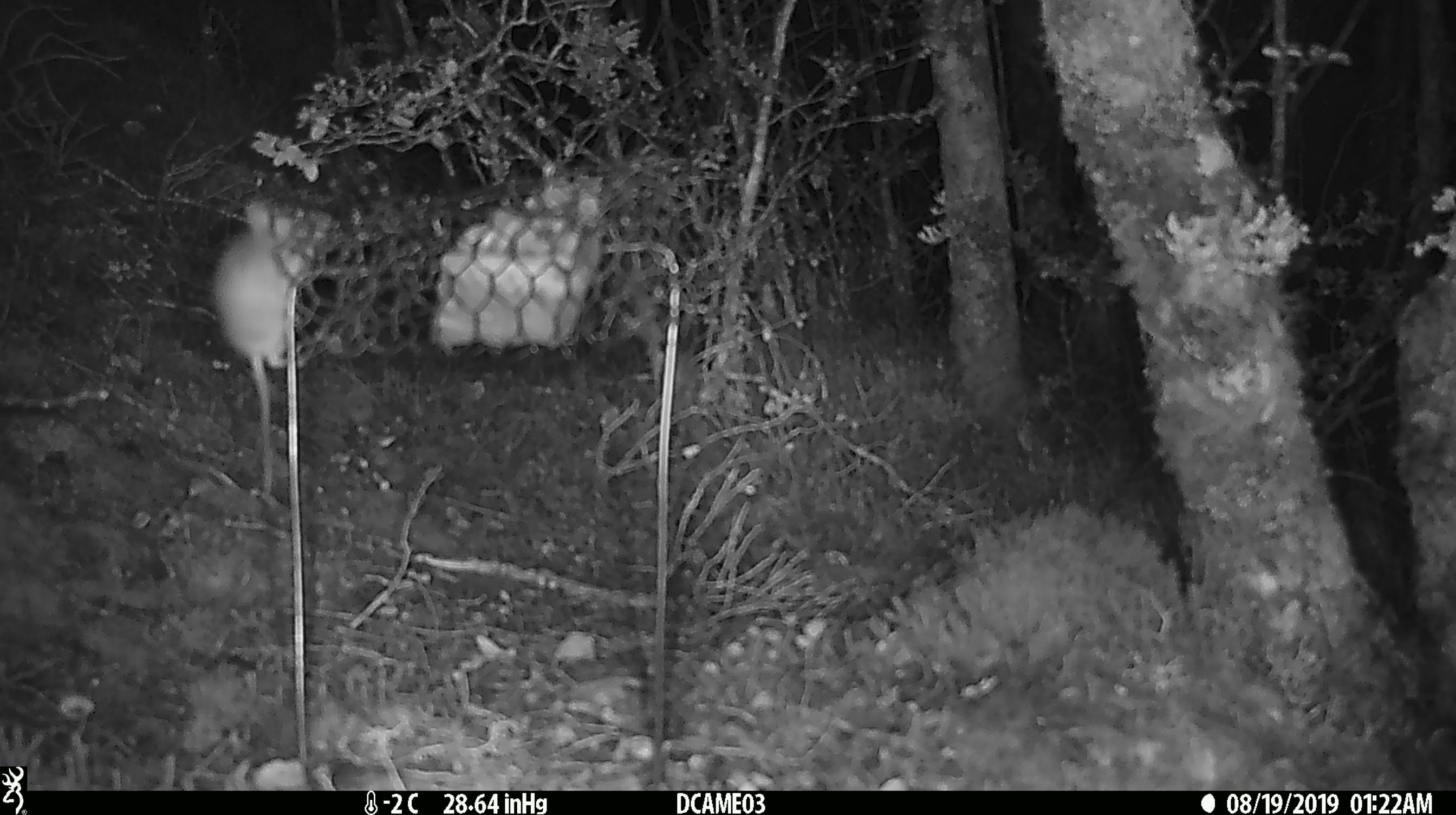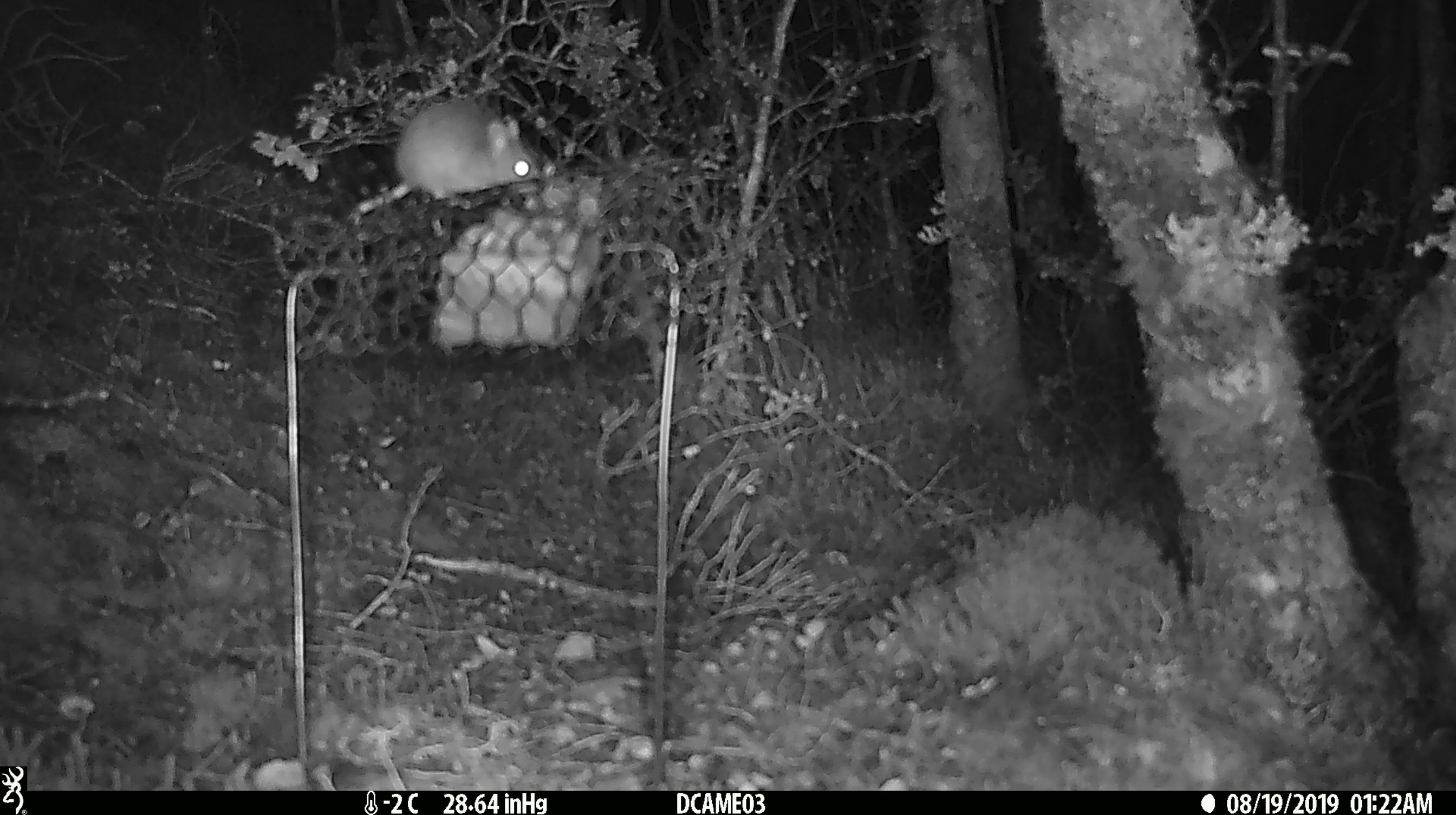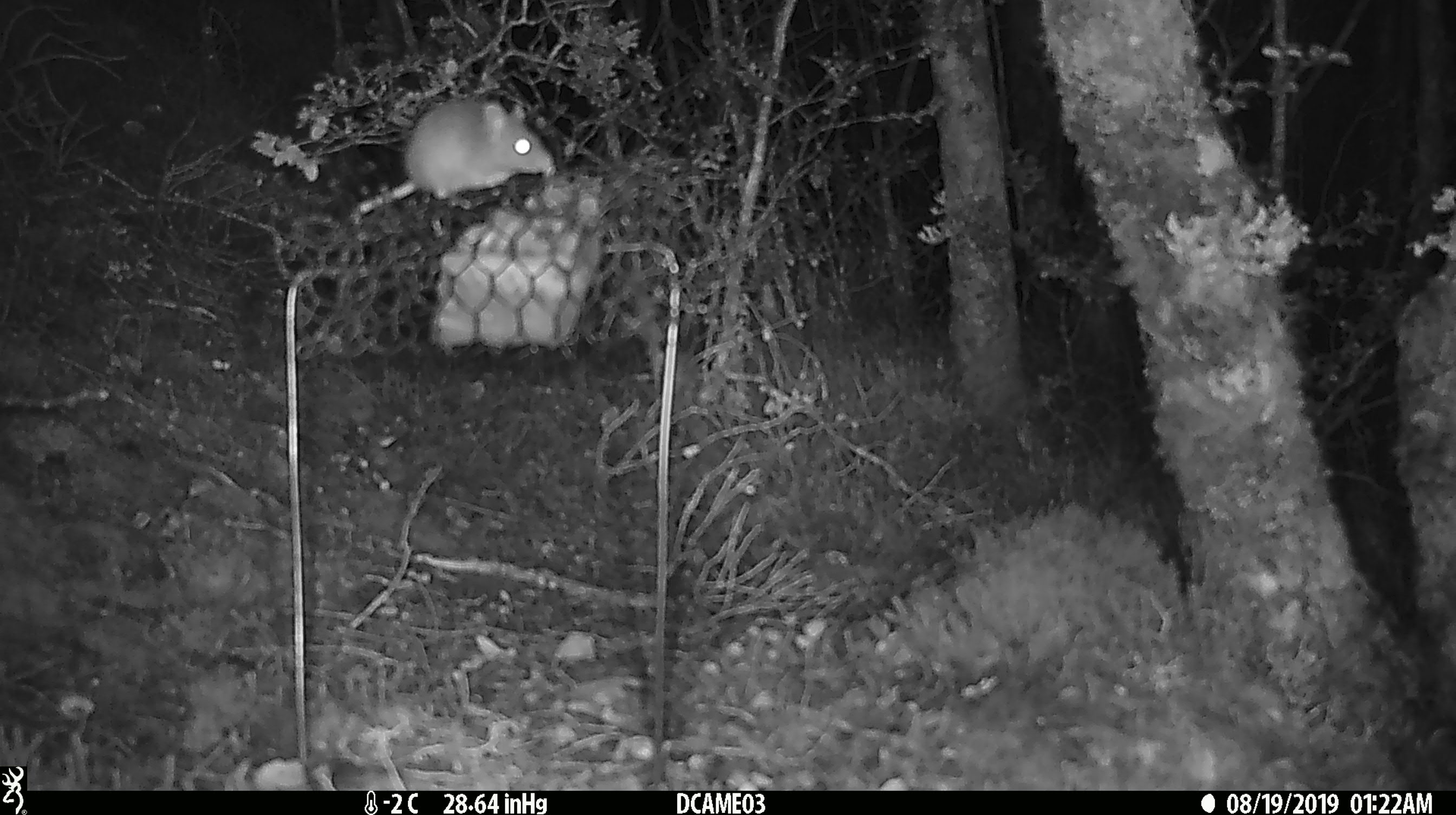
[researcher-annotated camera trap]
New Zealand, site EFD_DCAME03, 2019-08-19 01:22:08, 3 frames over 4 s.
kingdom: Animalia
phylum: Chordata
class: Mammalia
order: Rodentia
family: Muridae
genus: Mus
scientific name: Mus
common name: mouse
Mouse (Mus).